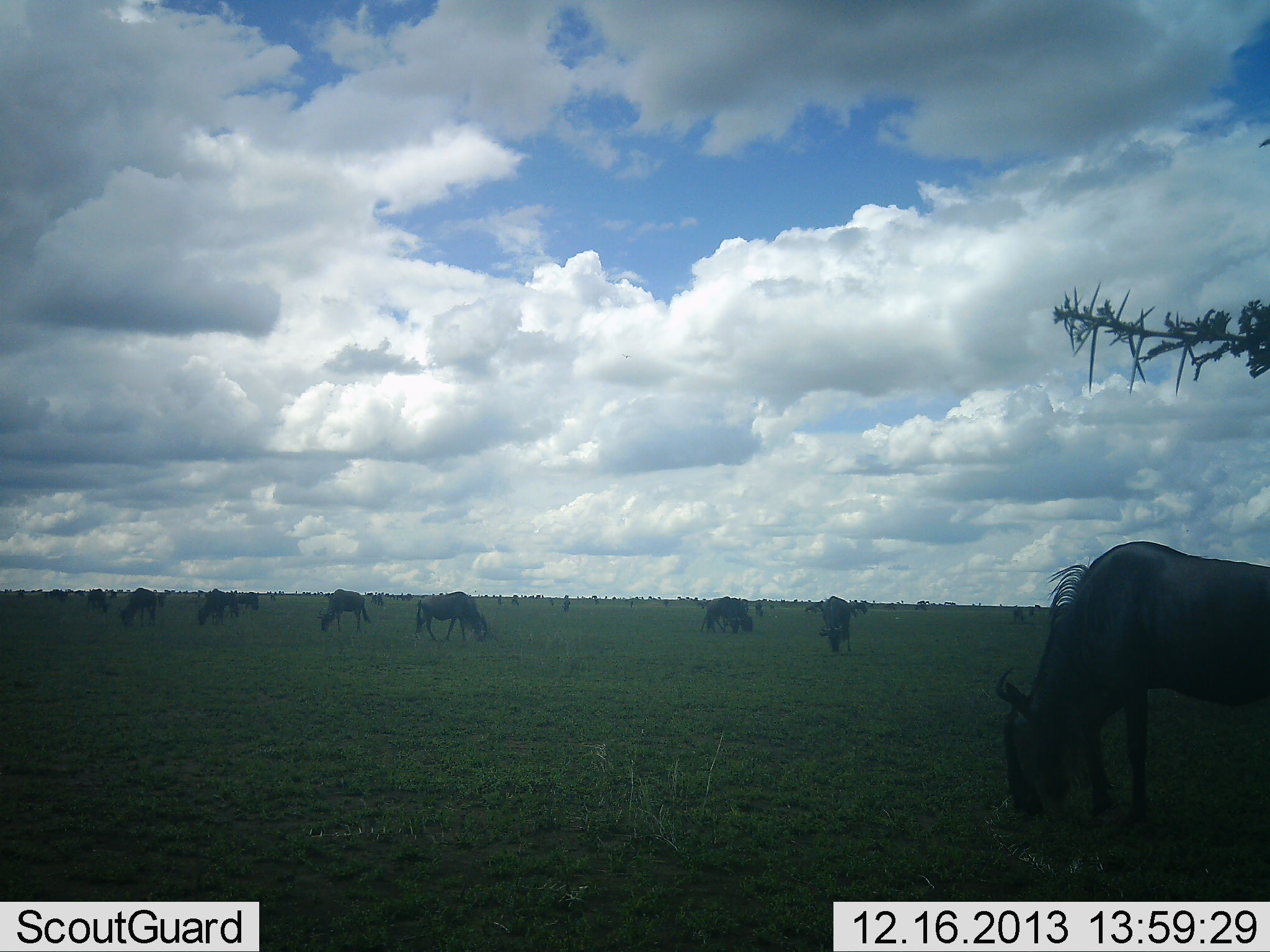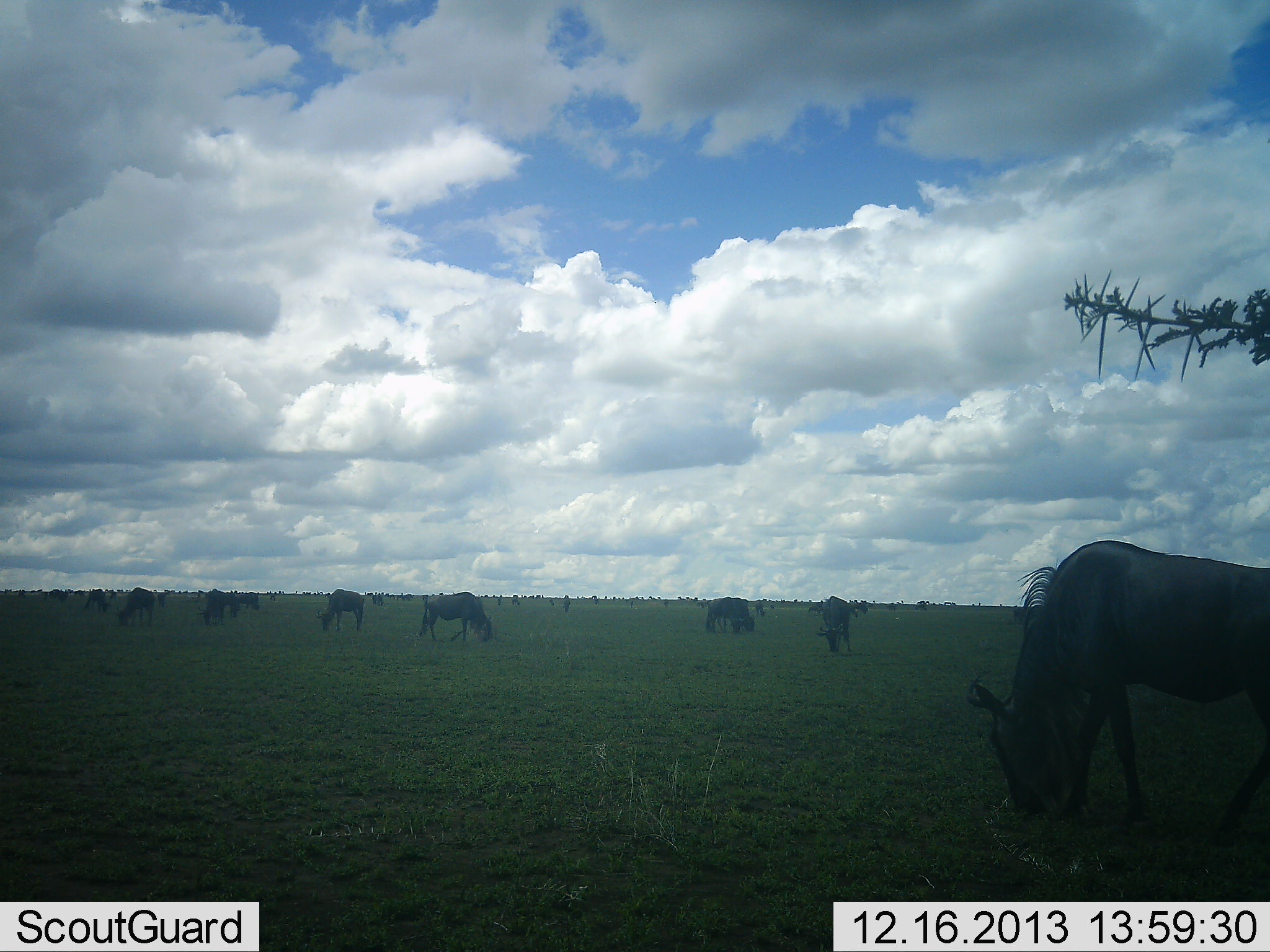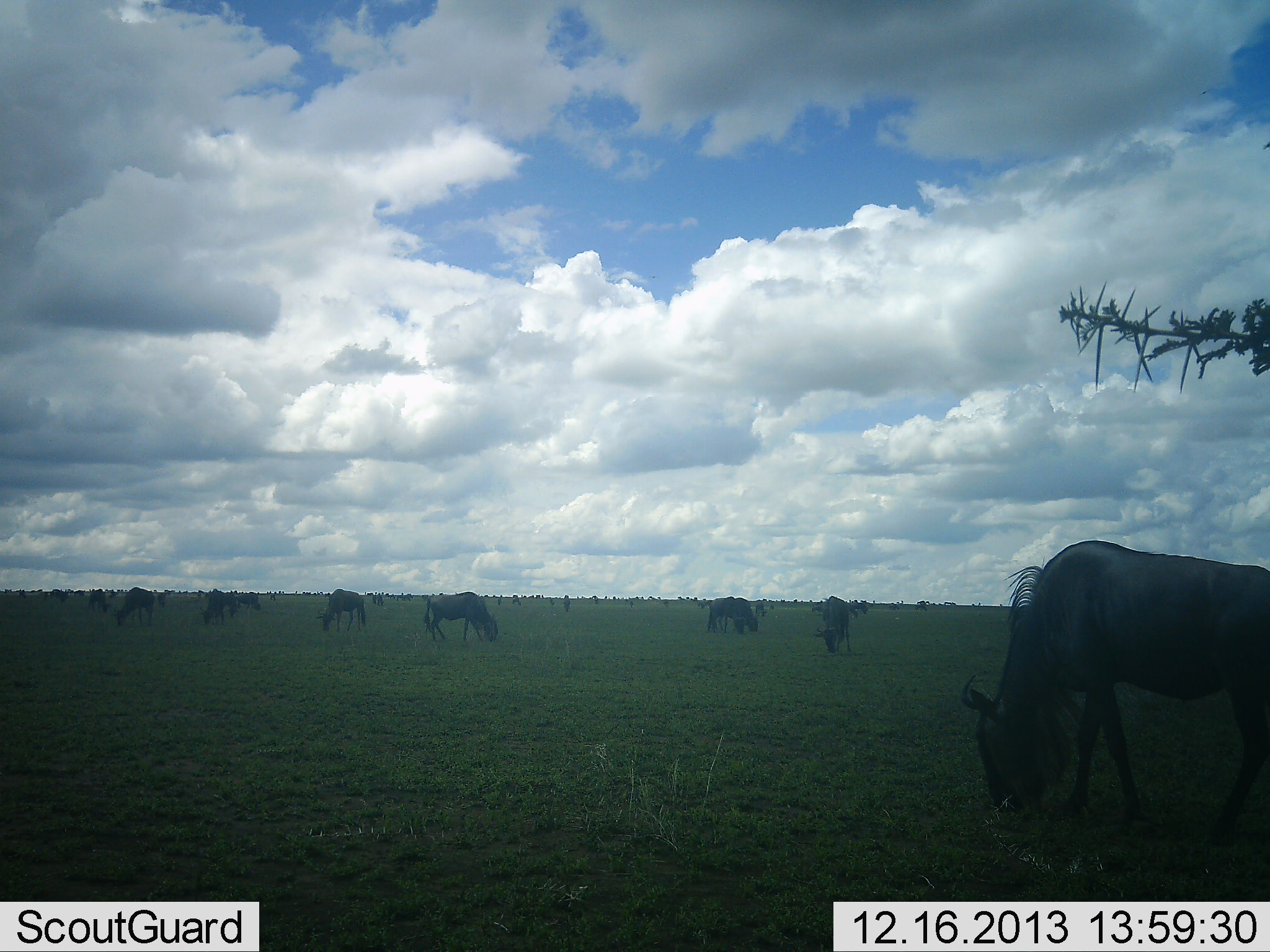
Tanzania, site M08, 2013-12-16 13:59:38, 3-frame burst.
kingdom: Animalia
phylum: Chordata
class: Mammalia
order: Artiodactyla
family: Bovidae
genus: Connochaetes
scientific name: Connochaetes taurinus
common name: blue wildebeest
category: wildebeest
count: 11-50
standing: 30%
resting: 0%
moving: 10%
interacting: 0%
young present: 0%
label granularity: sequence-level